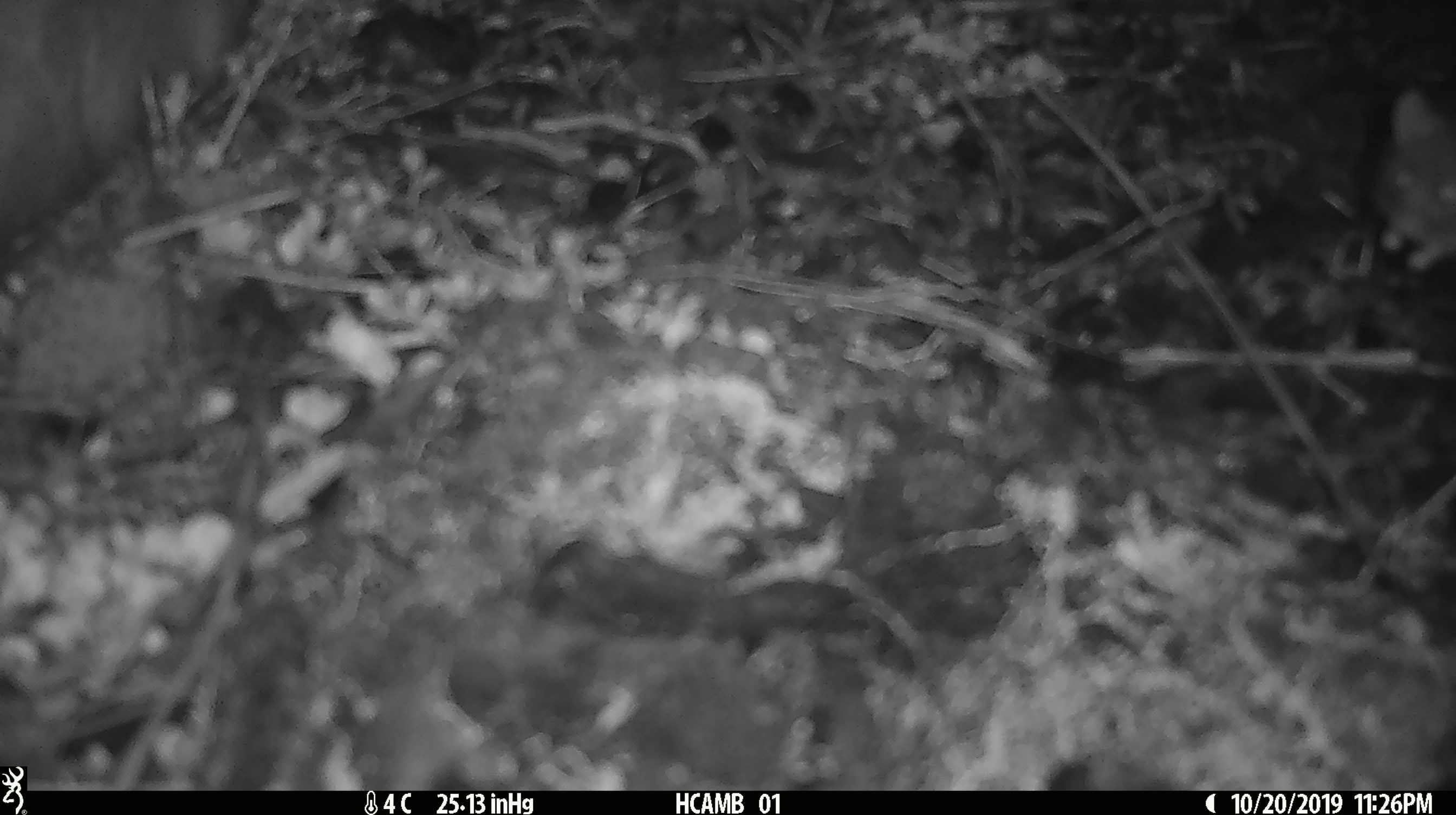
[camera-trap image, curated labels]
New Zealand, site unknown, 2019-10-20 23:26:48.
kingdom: Animalia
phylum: Chordata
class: Mammalia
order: Rodentia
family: Muridae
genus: Mus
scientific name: Mus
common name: mouse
Mouse (Mus).